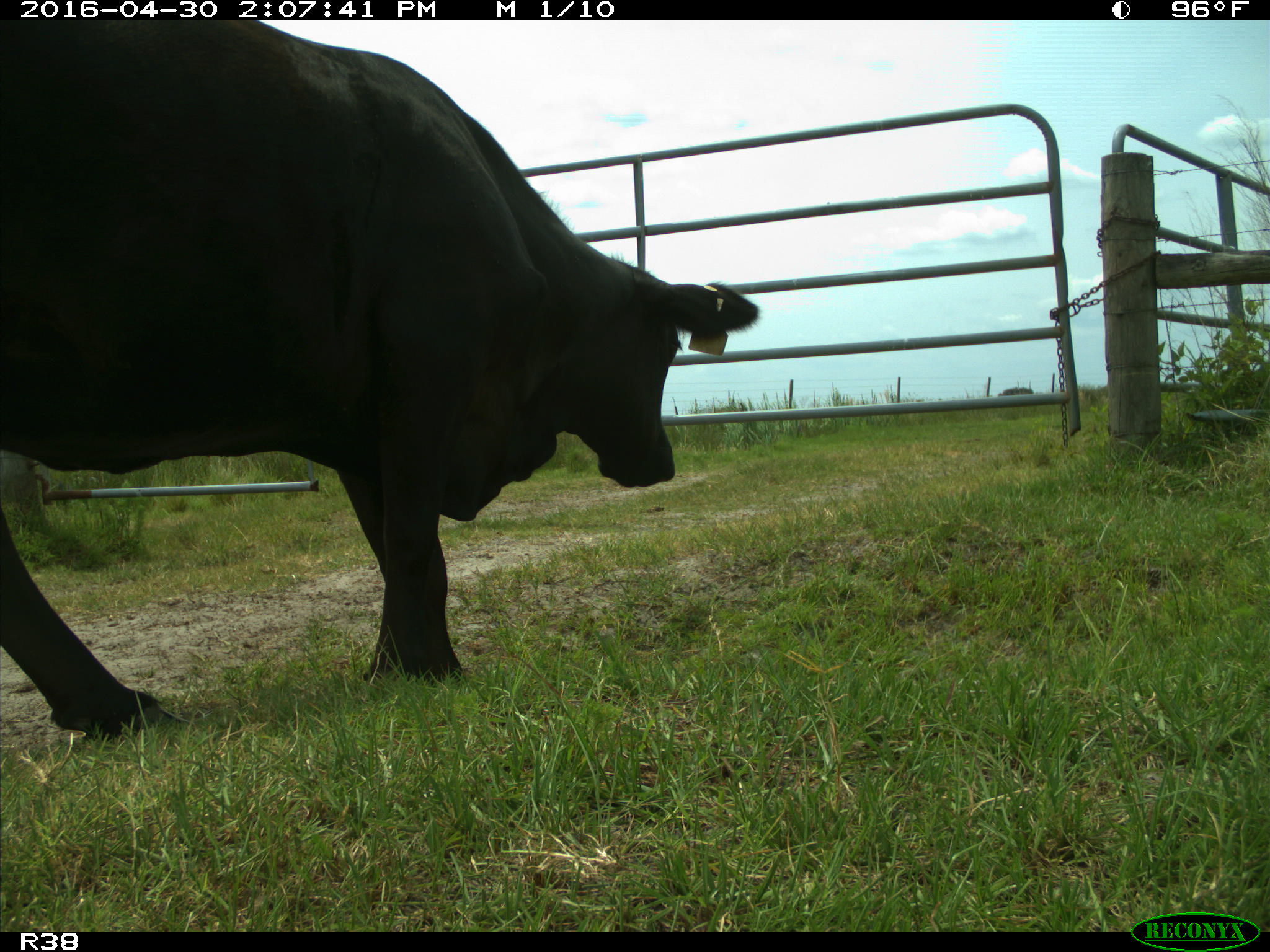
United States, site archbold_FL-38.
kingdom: Animalia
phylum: Chordata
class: Mammalia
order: Artiodactyla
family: Bovidae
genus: Bos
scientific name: Bos taurus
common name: domestic cow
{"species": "Bos taurus (domestic cow)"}